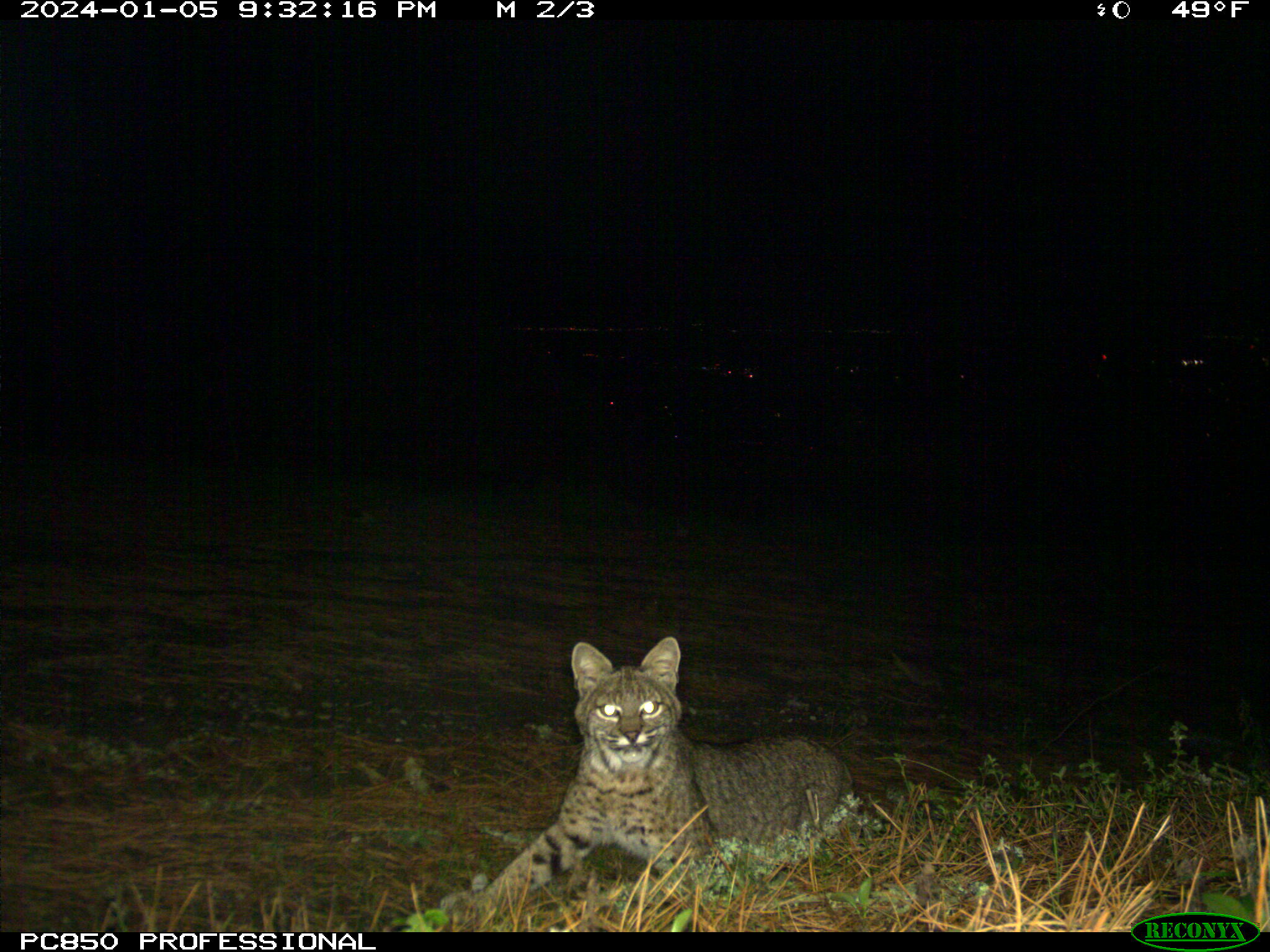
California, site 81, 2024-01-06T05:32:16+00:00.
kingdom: Animalia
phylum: Chordata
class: Mammalia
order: Carnivora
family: Felidae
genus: Lynx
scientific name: Lynx rufus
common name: bobcat